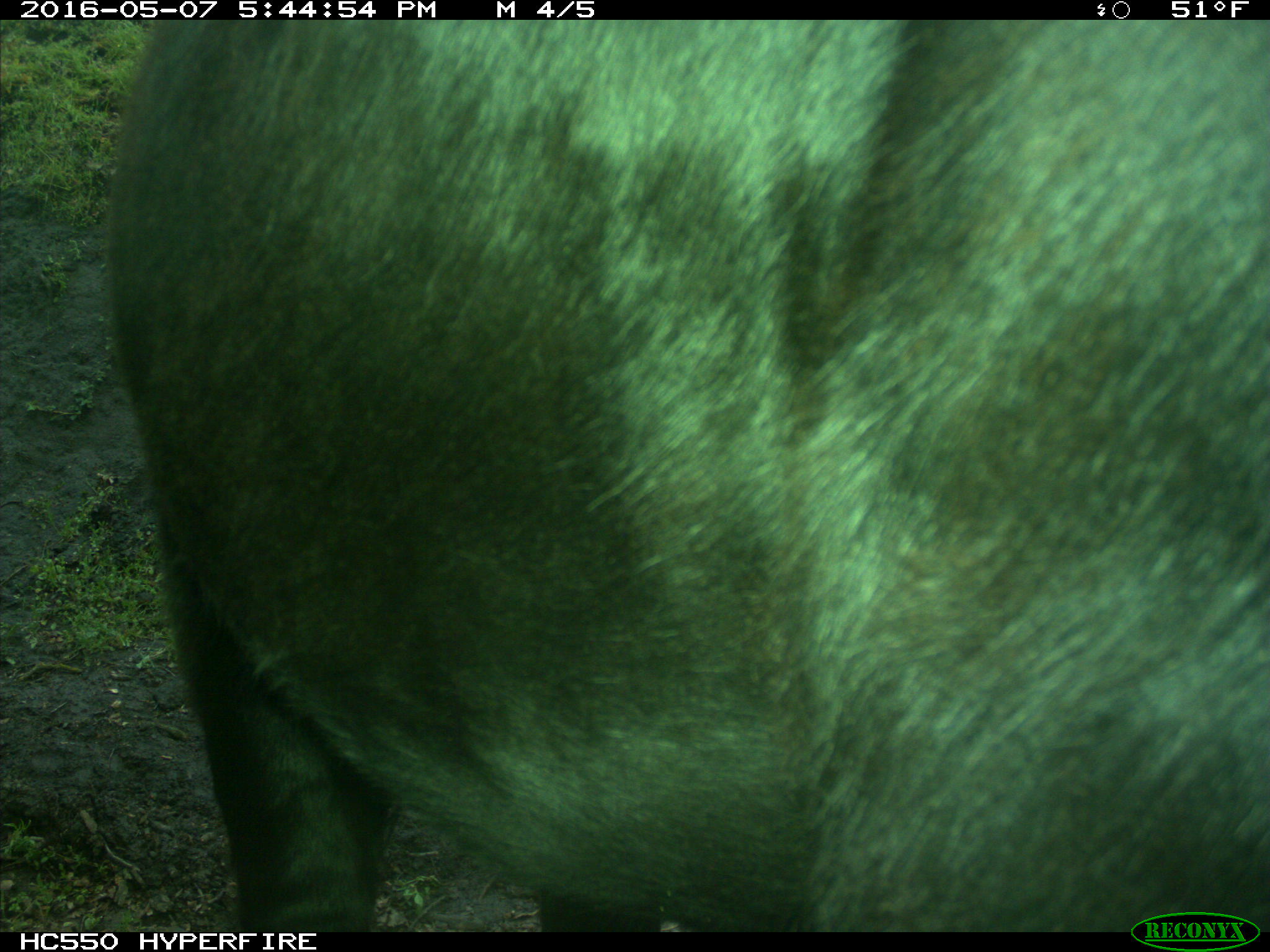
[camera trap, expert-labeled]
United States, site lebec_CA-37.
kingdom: Animalia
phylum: Chordata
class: Mammalia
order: Artiodactyla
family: Bovidae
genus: Bos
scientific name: Bos taurus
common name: domestic cow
Bos taurus (domestic cow).